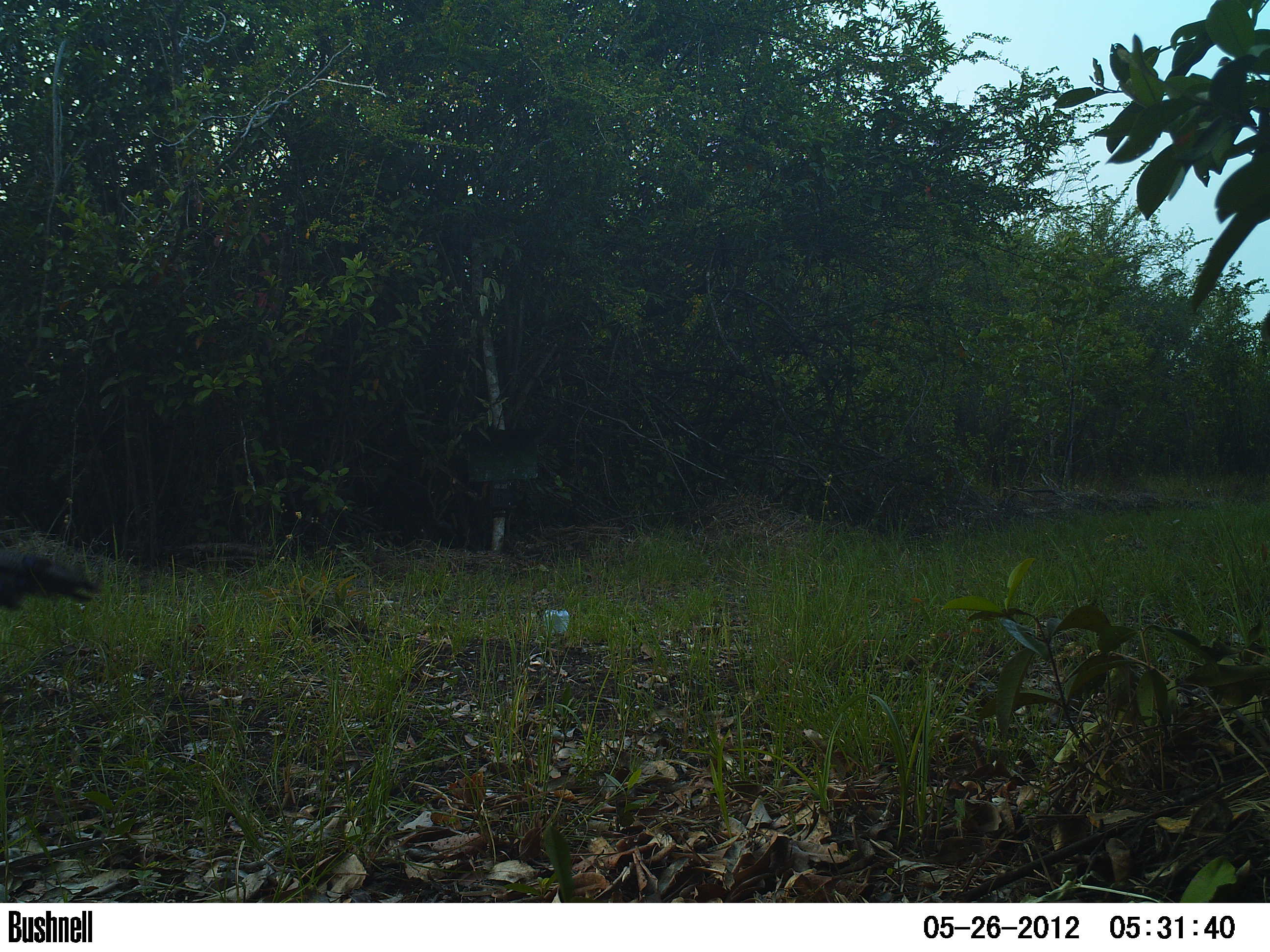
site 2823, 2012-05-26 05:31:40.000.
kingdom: Animalia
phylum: Chordata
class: Aves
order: Galliformes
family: Phasianidae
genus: Meleagris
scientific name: Meleagris ocellata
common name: ocellated turkey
Meleagris ocellata (ocellated turkey), count 1, age adult.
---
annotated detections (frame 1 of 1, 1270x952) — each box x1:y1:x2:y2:
meleagris ocellata: 0:542:103:607